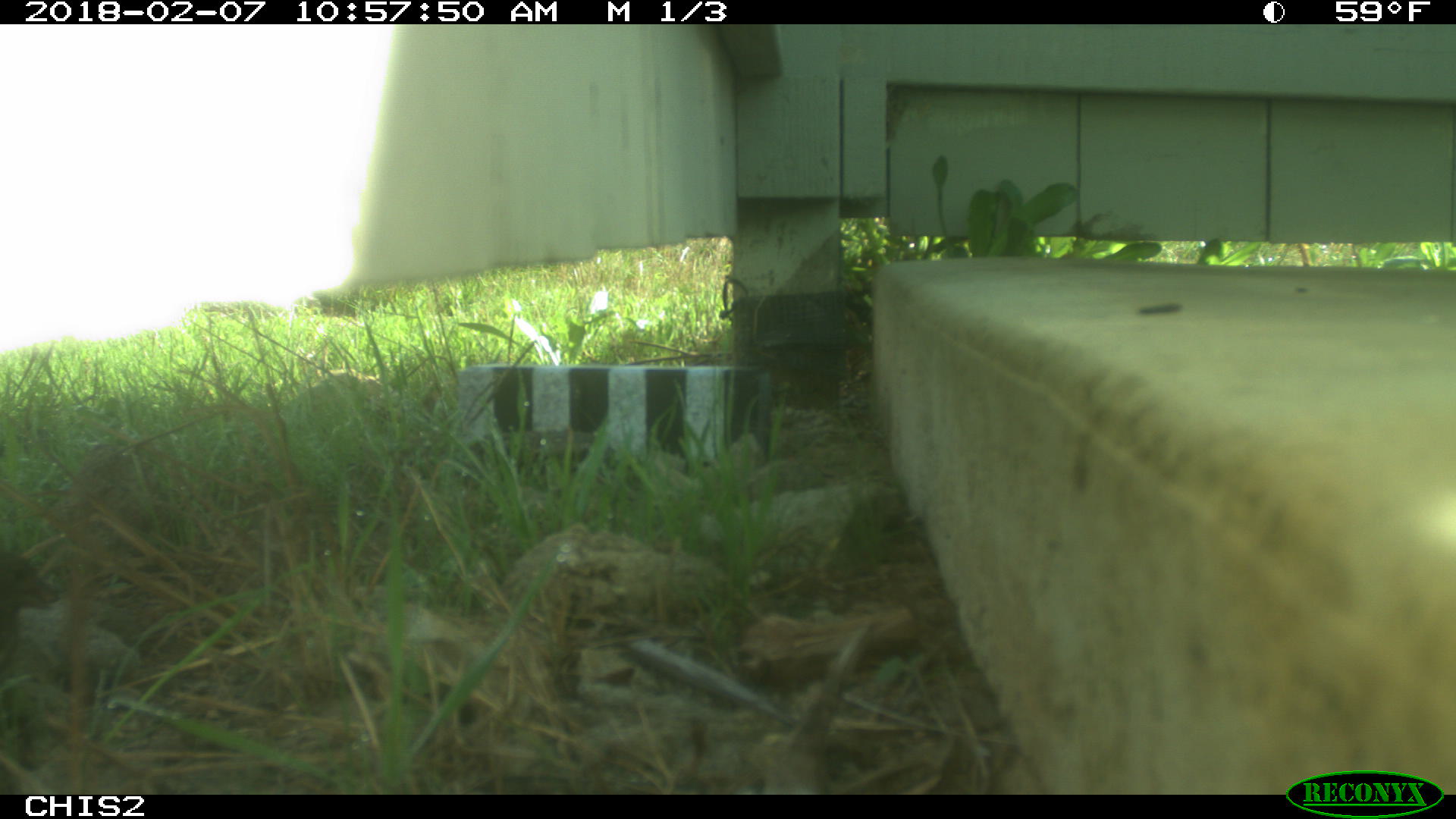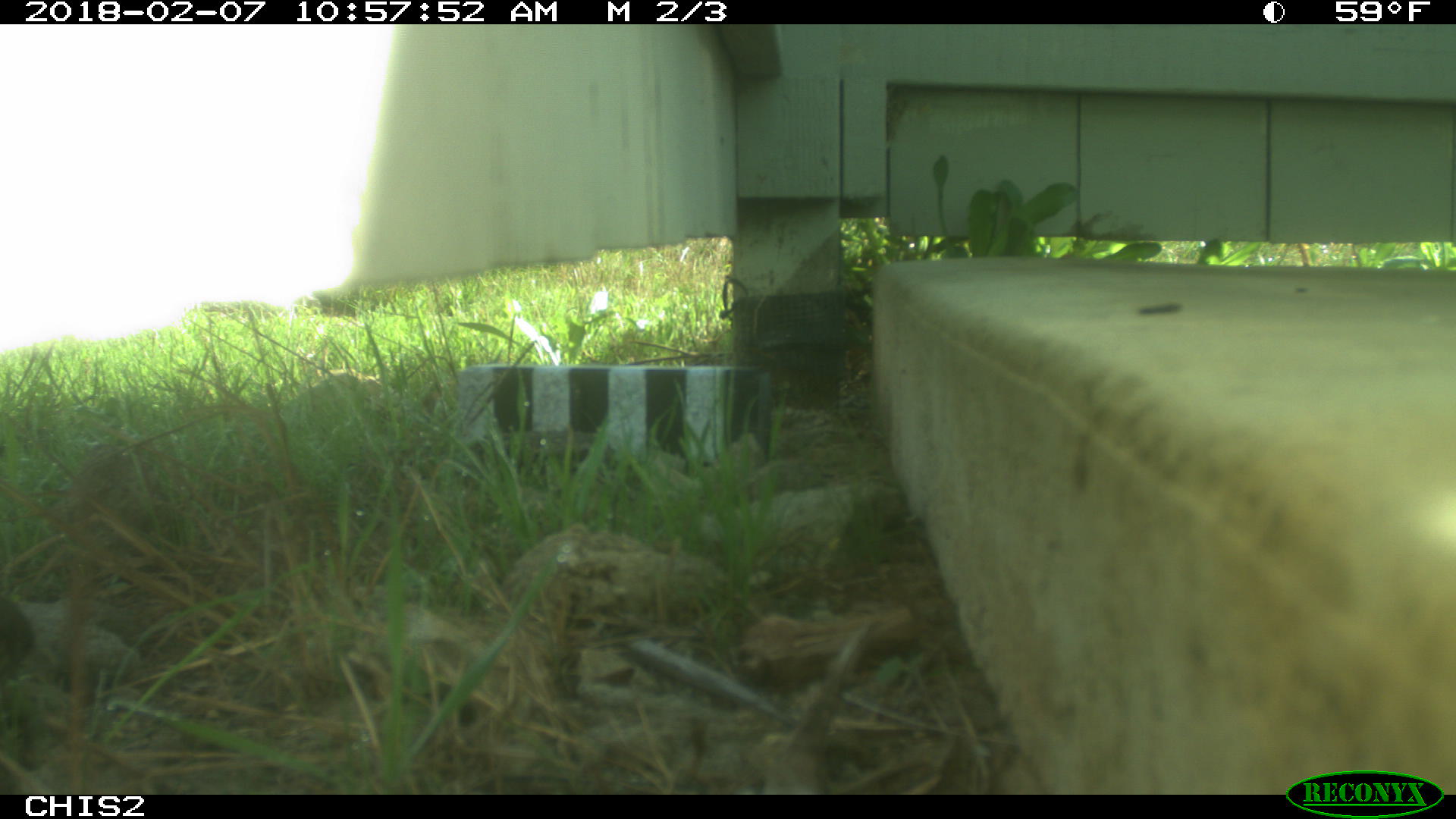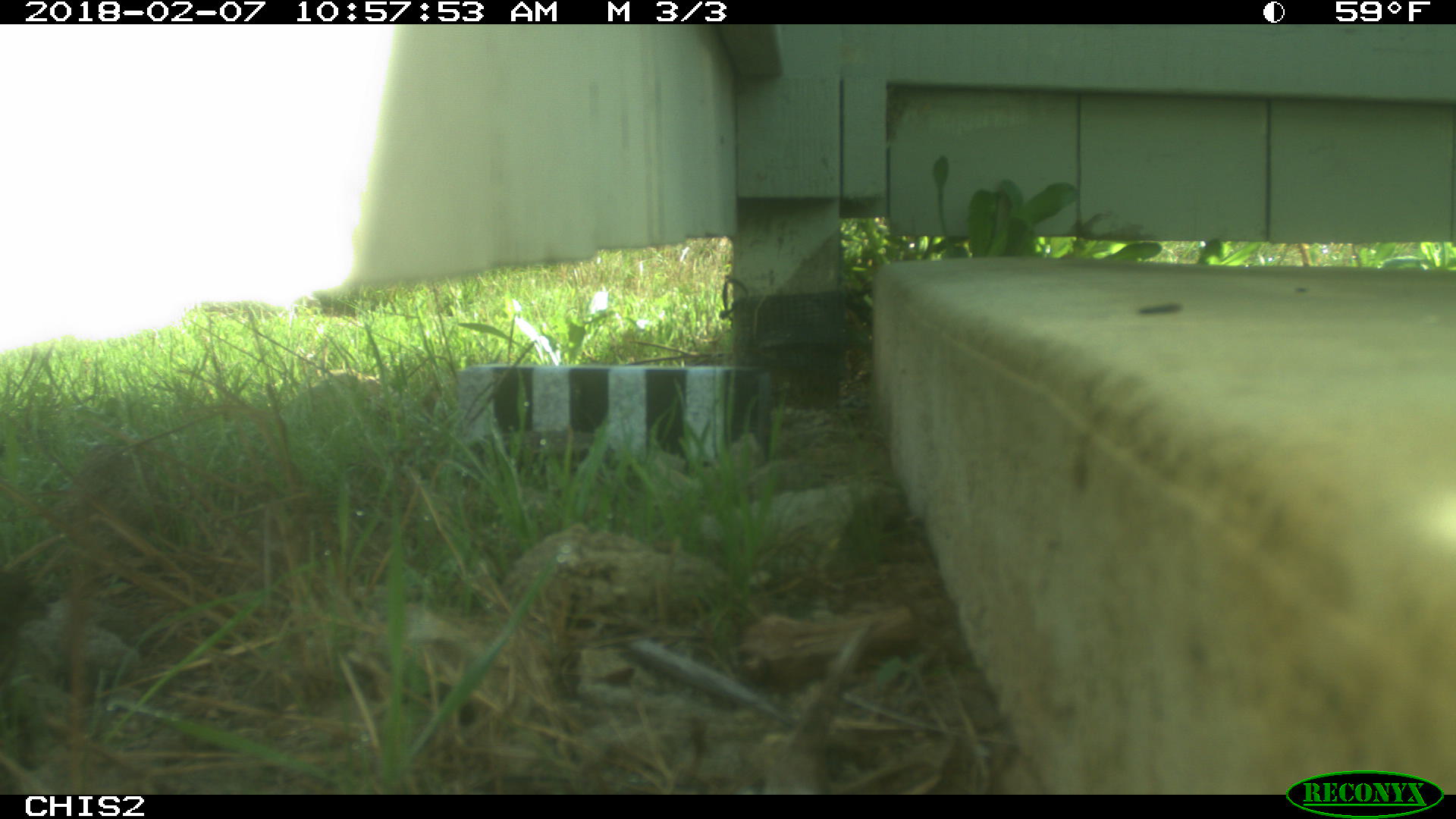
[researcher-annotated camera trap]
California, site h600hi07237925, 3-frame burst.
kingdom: Animalia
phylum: Chordata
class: Aves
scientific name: Aves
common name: bird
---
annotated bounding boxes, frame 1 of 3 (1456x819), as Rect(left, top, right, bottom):
bird: Rect(0, 0, 1455, 818)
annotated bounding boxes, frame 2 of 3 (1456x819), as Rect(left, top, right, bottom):
bird: Rect(0, 0, 1455, 818)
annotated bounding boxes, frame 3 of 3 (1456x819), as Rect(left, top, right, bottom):
bird: Rect(0, 0, 1455, 818)